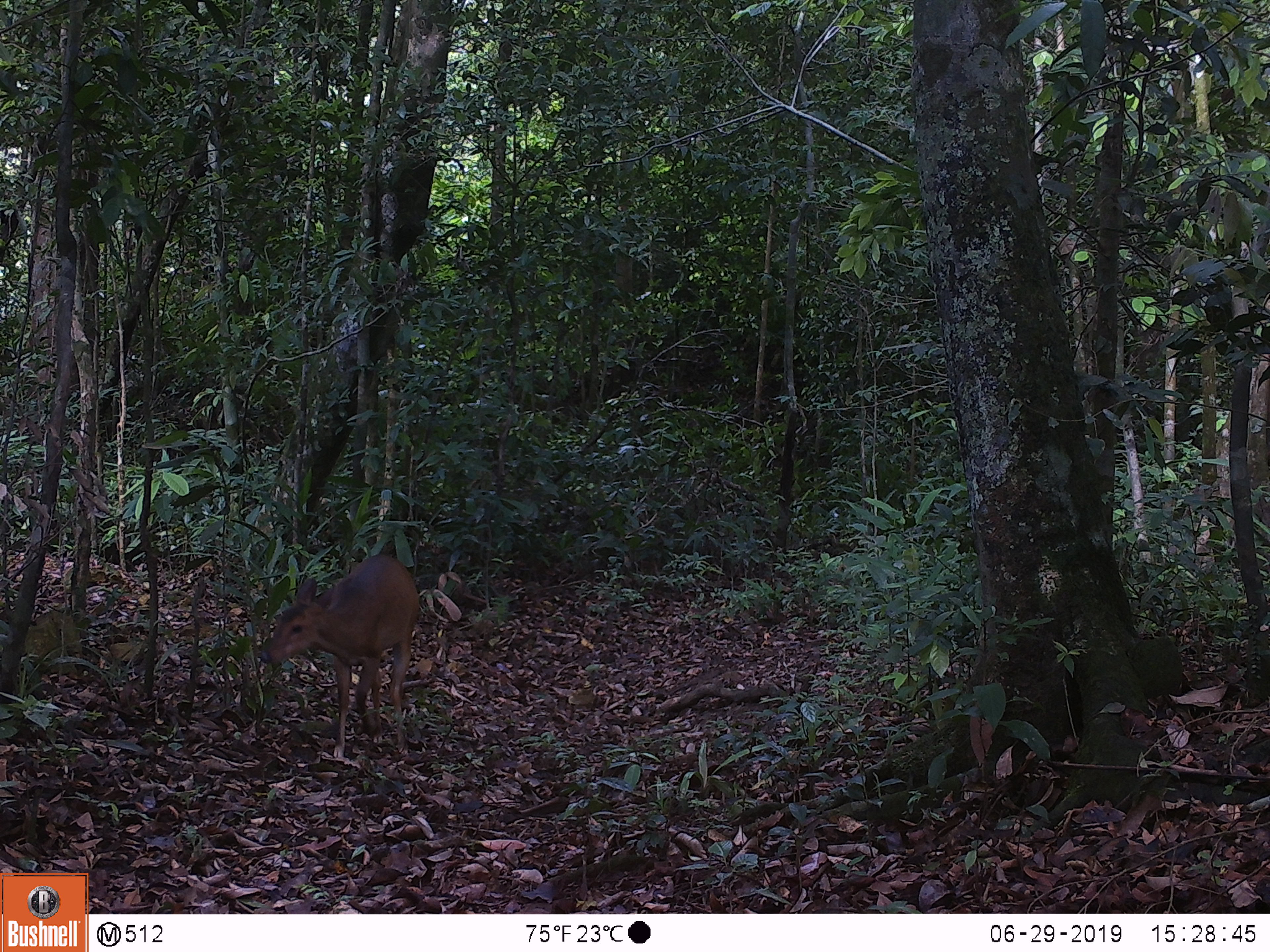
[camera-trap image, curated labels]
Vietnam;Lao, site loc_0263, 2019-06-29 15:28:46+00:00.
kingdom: Animalia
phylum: Chordata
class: Mammalia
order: Artiodactyla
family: Cervidae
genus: Muntiacus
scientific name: Muntiacus vuquangensis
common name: large-antlered muntjac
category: large antlered muntjac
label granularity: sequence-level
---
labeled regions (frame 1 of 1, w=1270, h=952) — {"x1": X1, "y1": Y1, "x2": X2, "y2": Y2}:
large antlered muntjac: {"x1": 260, "y1": 554, "x2": 419, "y2": 758}